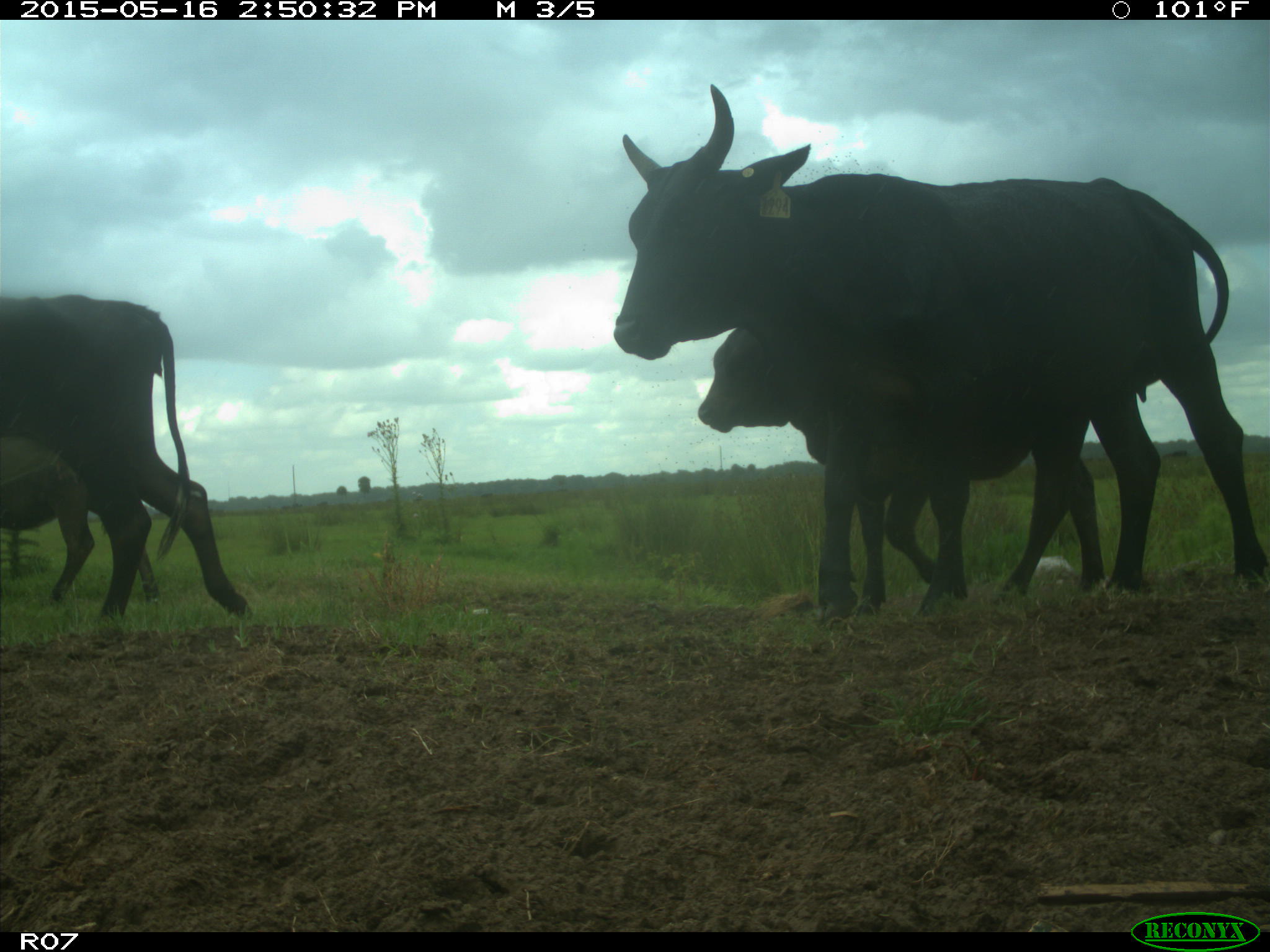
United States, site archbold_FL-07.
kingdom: Animalia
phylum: Chordata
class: Mammalia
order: Artiodactyla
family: Bovidae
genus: Bos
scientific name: Bos taurus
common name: domestic cow